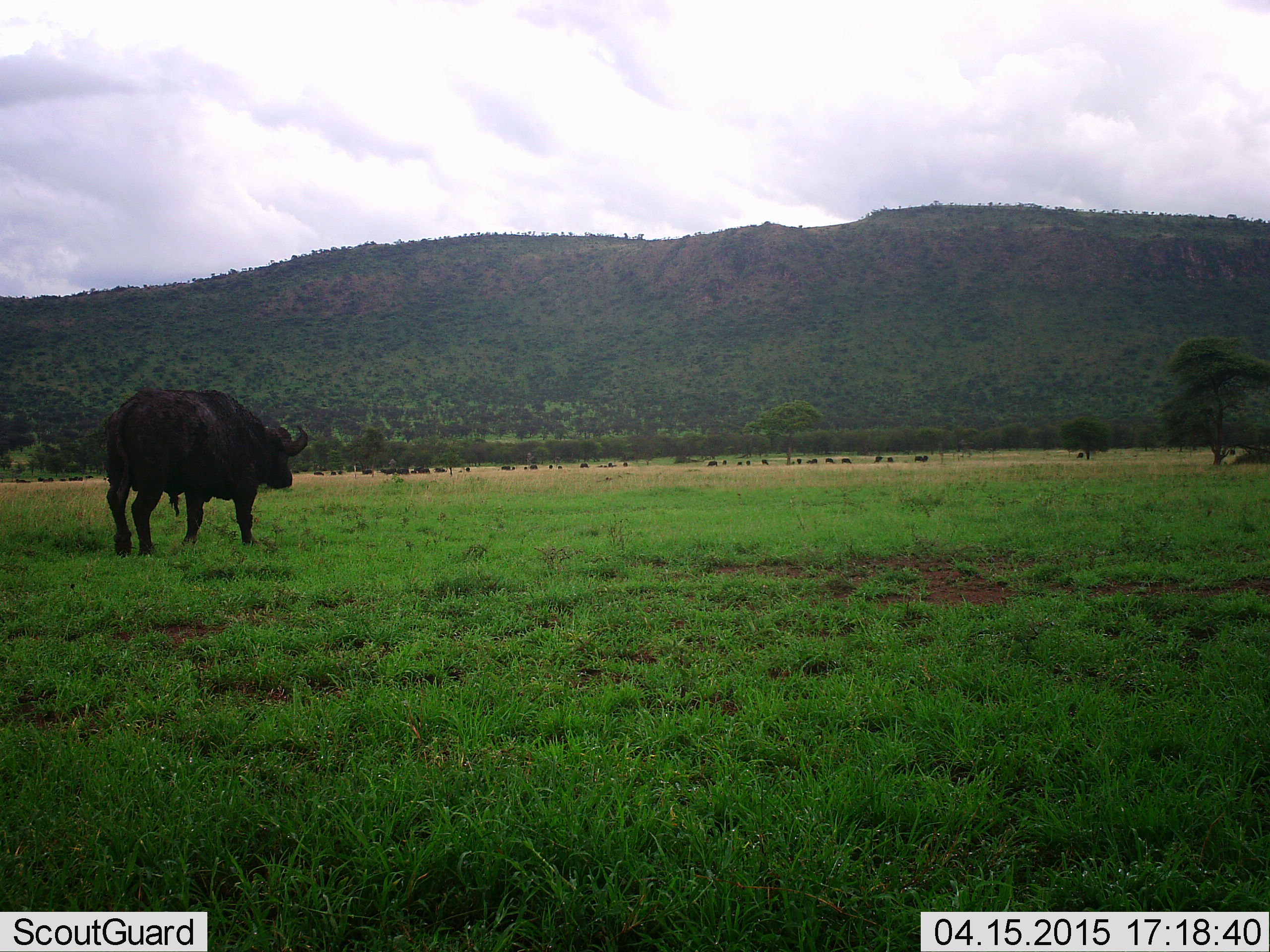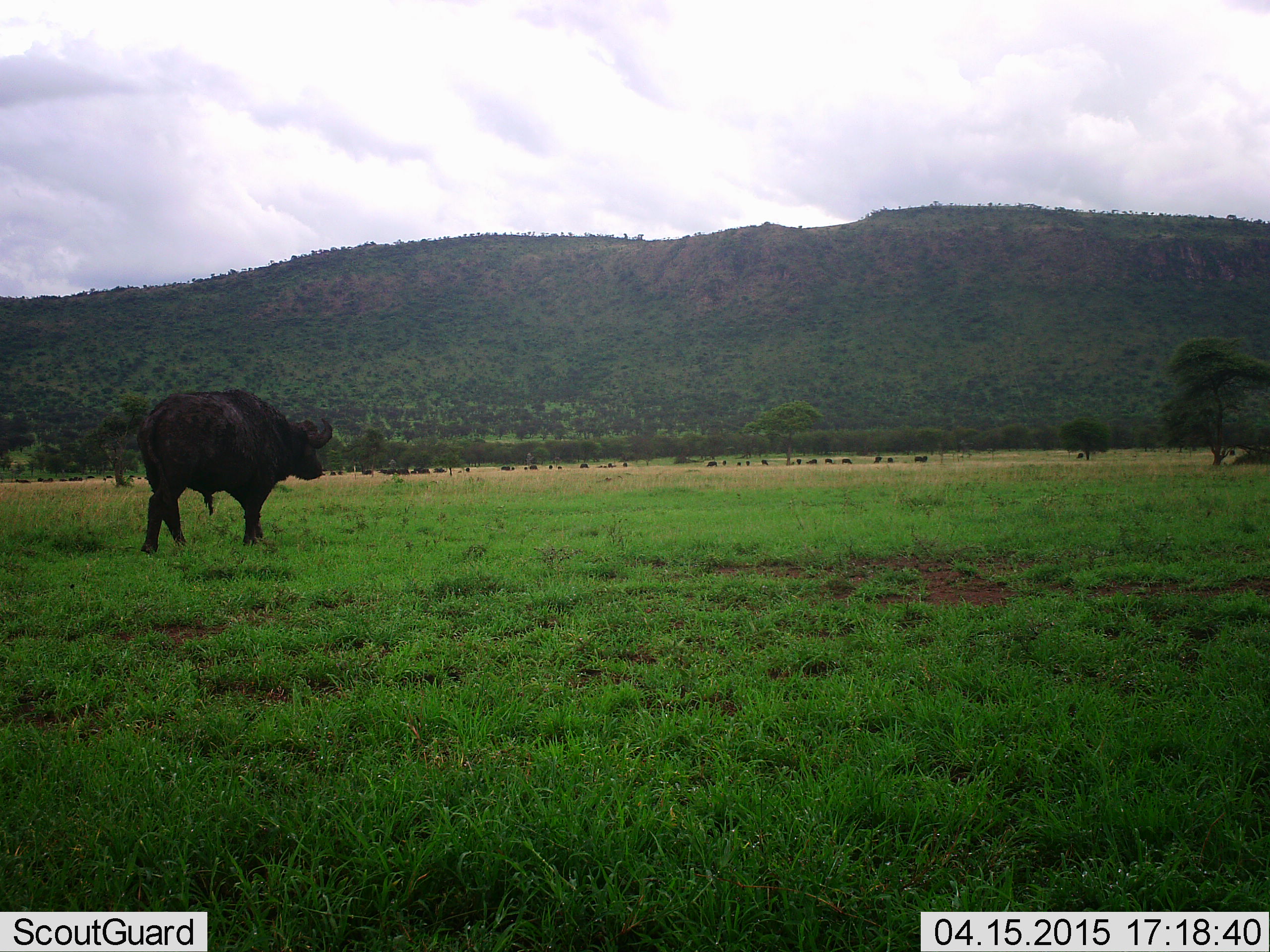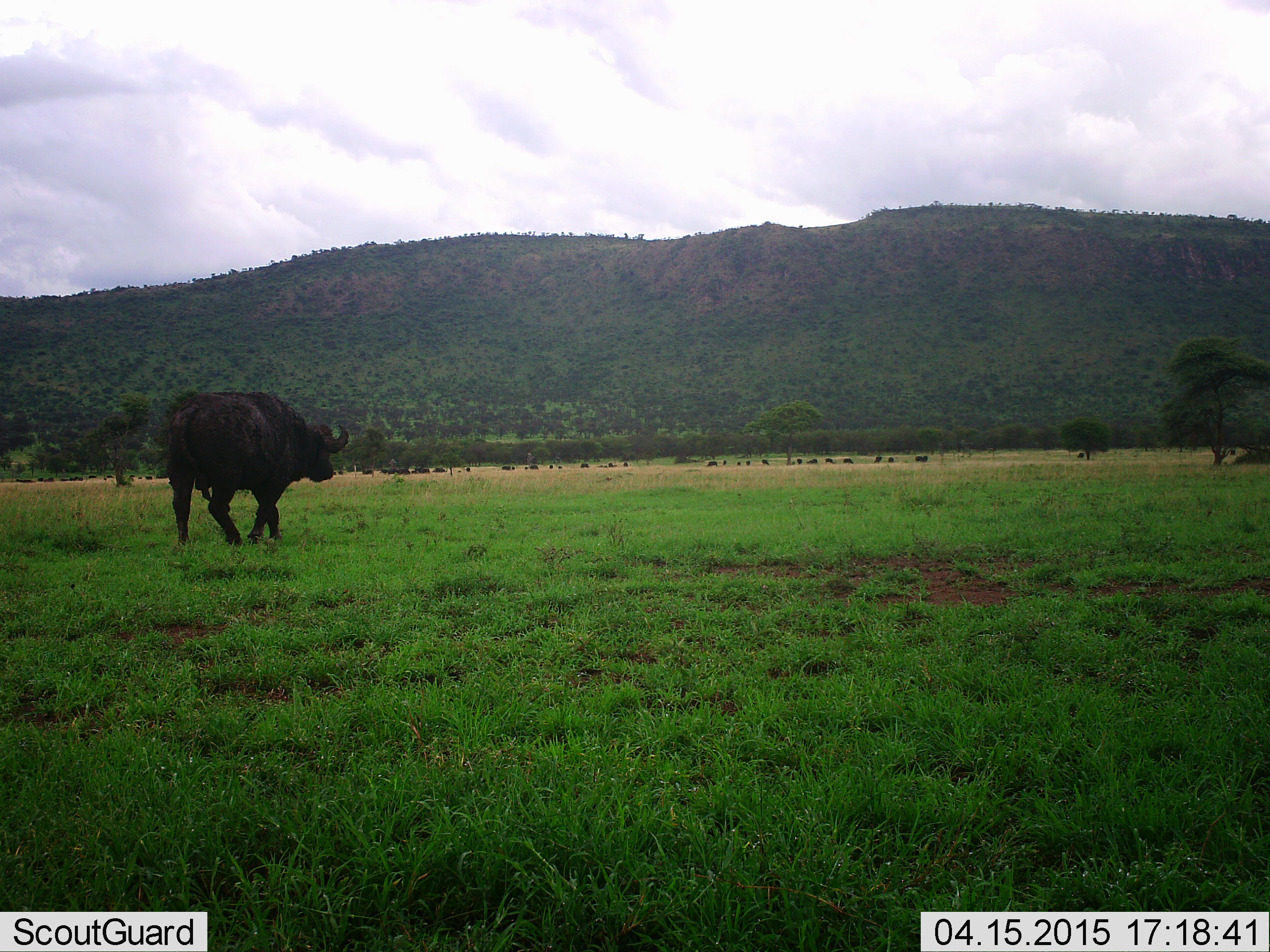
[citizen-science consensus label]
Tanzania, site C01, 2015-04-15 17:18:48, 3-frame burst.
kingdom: Animalia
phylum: Chordata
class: Mammalia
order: Artiodactyla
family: Bovidae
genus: Syncerus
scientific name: Syncerus caffer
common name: cape buffalo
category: buffalo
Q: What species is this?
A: Buffalo (cape buffalo) (Syncerus caffer).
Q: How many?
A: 1.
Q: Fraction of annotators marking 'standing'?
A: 0%.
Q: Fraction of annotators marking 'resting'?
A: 0%.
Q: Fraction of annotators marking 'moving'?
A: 100%.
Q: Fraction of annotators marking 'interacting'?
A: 0%.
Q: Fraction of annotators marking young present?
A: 0%.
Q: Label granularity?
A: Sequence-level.